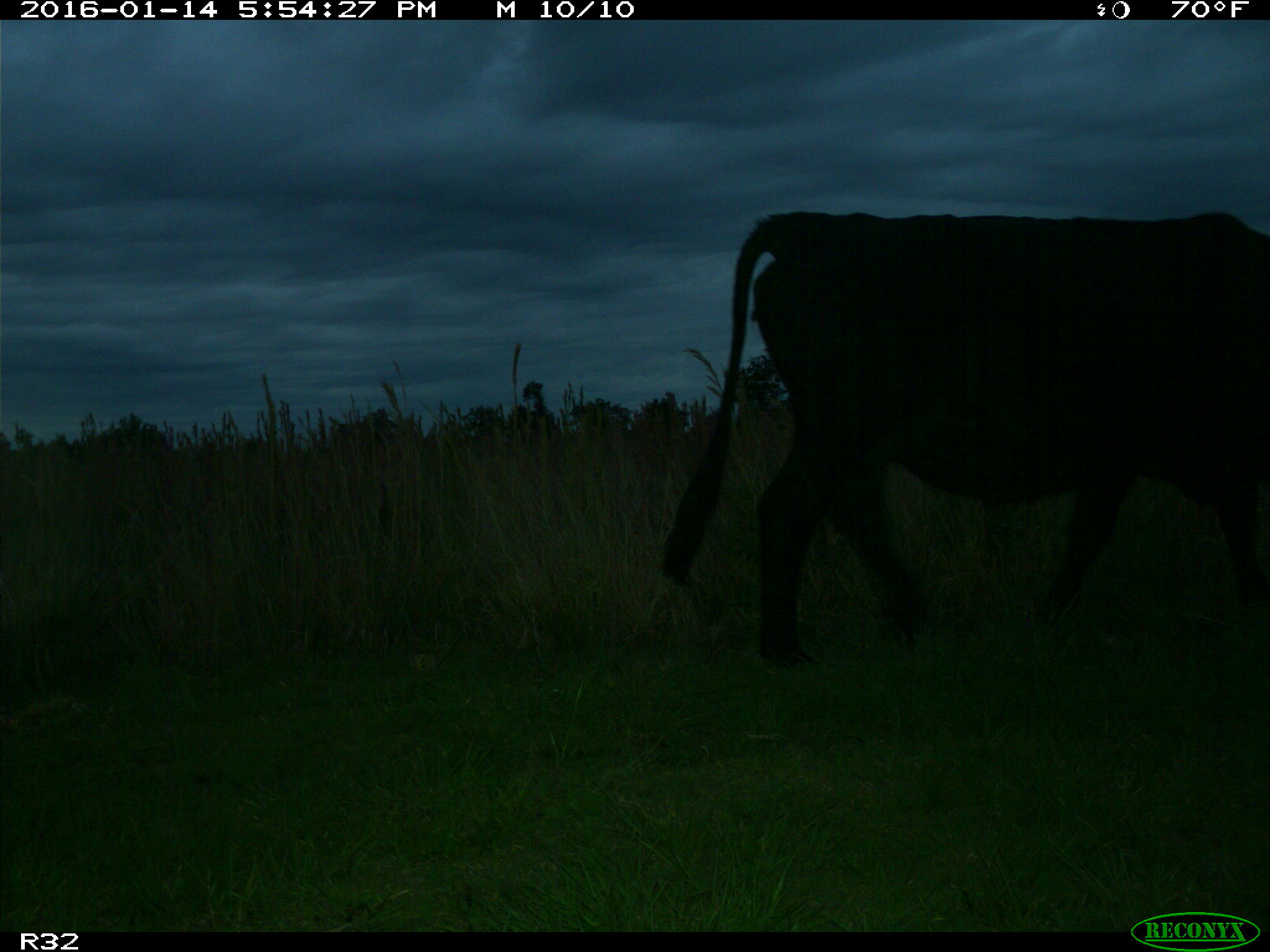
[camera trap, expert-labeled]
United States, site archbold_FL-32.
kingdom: Animalia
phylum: Chordata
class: Mammalia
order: Artiodactyla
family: Bovidae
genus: Bos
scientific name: Bos taurus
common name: domestic cow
Bos taurus (domestic cow).